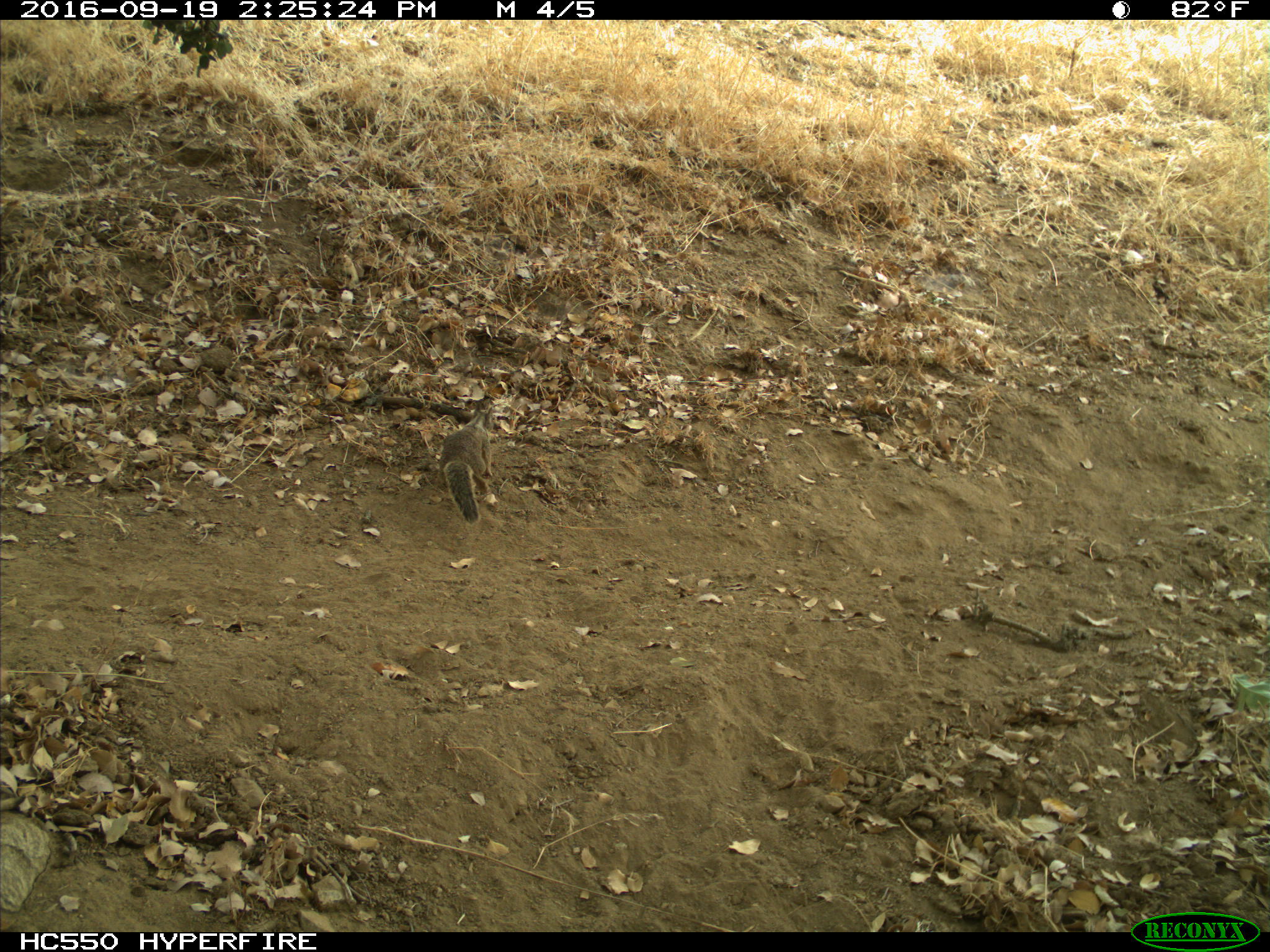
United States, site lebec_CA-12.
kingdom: Animalia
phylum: Chordata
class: Mammalia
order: Rodentia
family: Sciuridae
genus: Otospermophilus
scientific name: Otospermophilus beecheyi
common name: california ground squirrel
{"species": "Otospermophilus beecheyi (california ground squirrel)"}